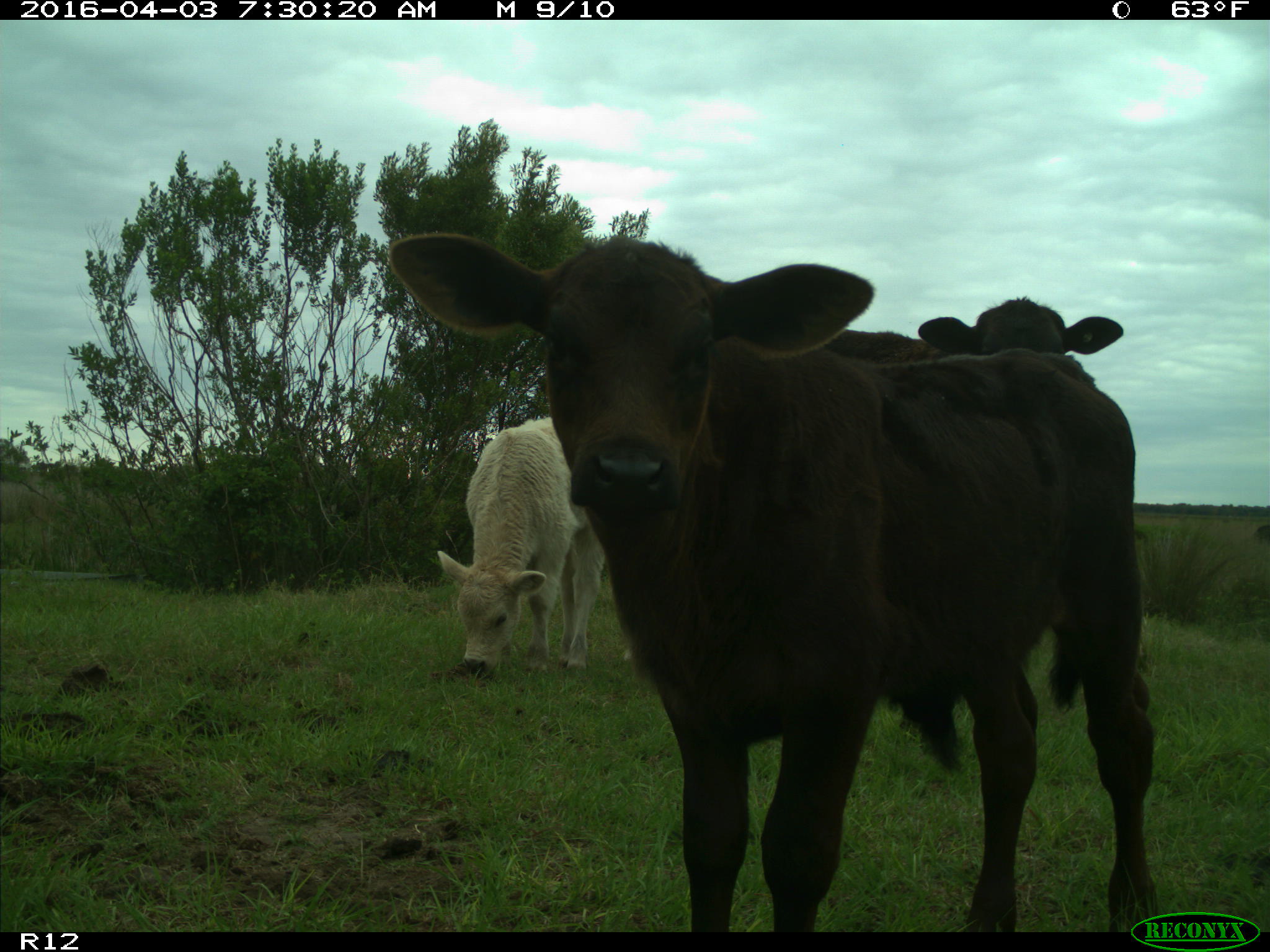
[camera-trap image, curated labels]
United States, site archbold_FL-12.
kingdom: Animalia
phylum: Chordata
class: Mammalia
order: Artiodactyla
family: Bovidae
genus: Bos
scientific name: Bos taurus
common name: domestic cow